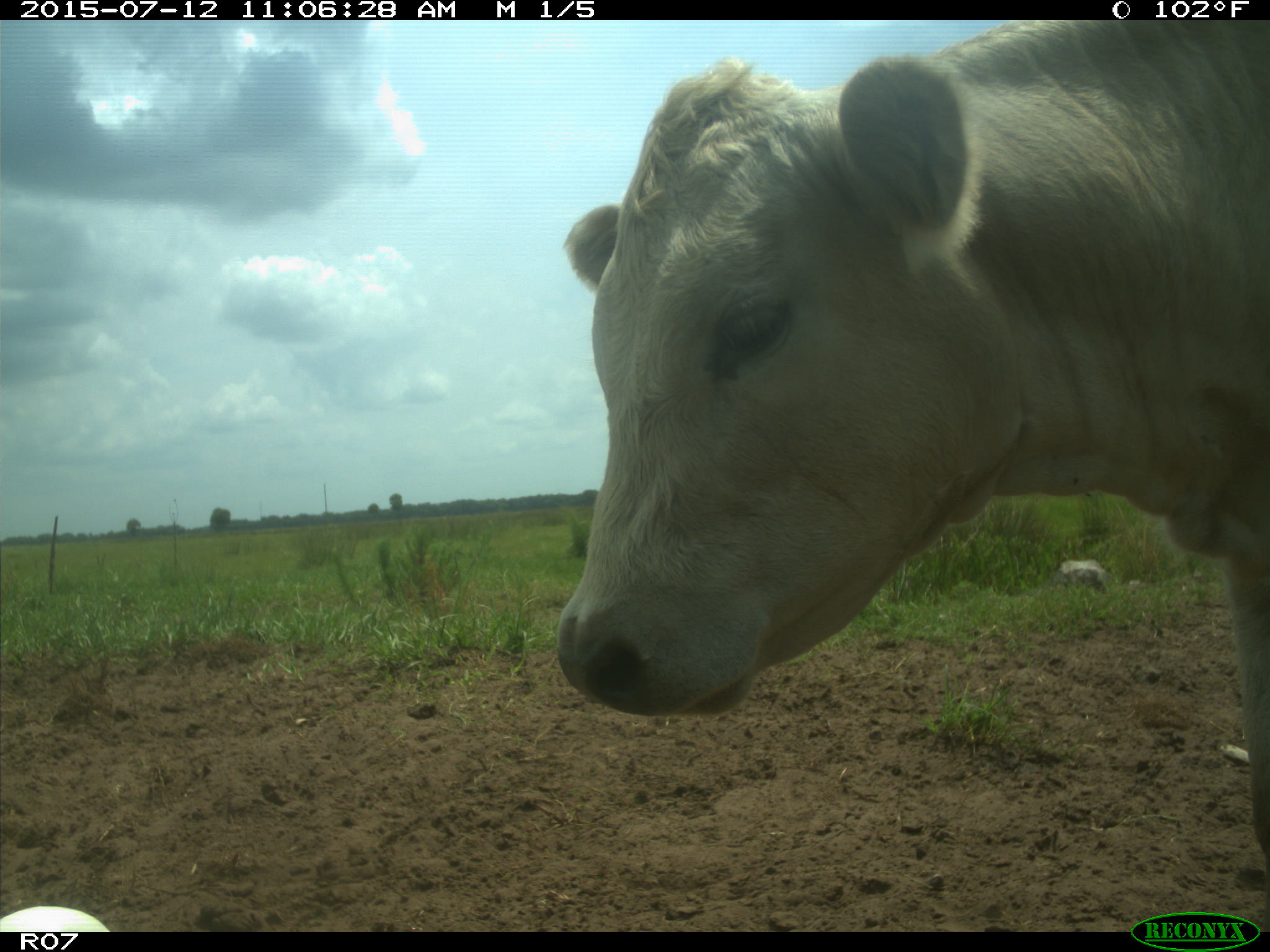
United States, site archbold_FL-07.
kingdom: Animalia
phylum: Chordata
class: Mammalia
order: Artiodactyla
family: Bovidae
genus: Bos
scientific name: Bos taurus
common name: domestic cow